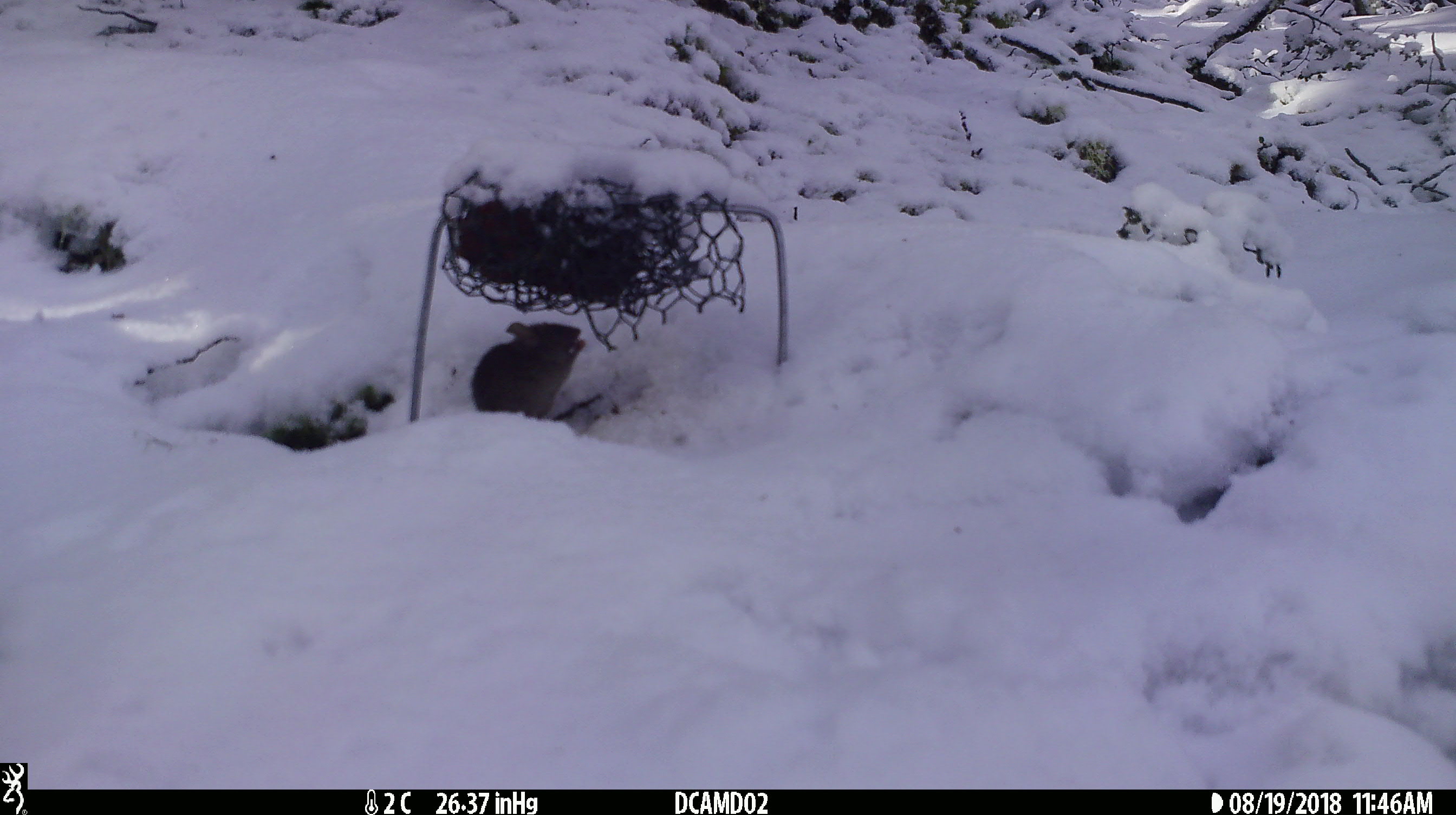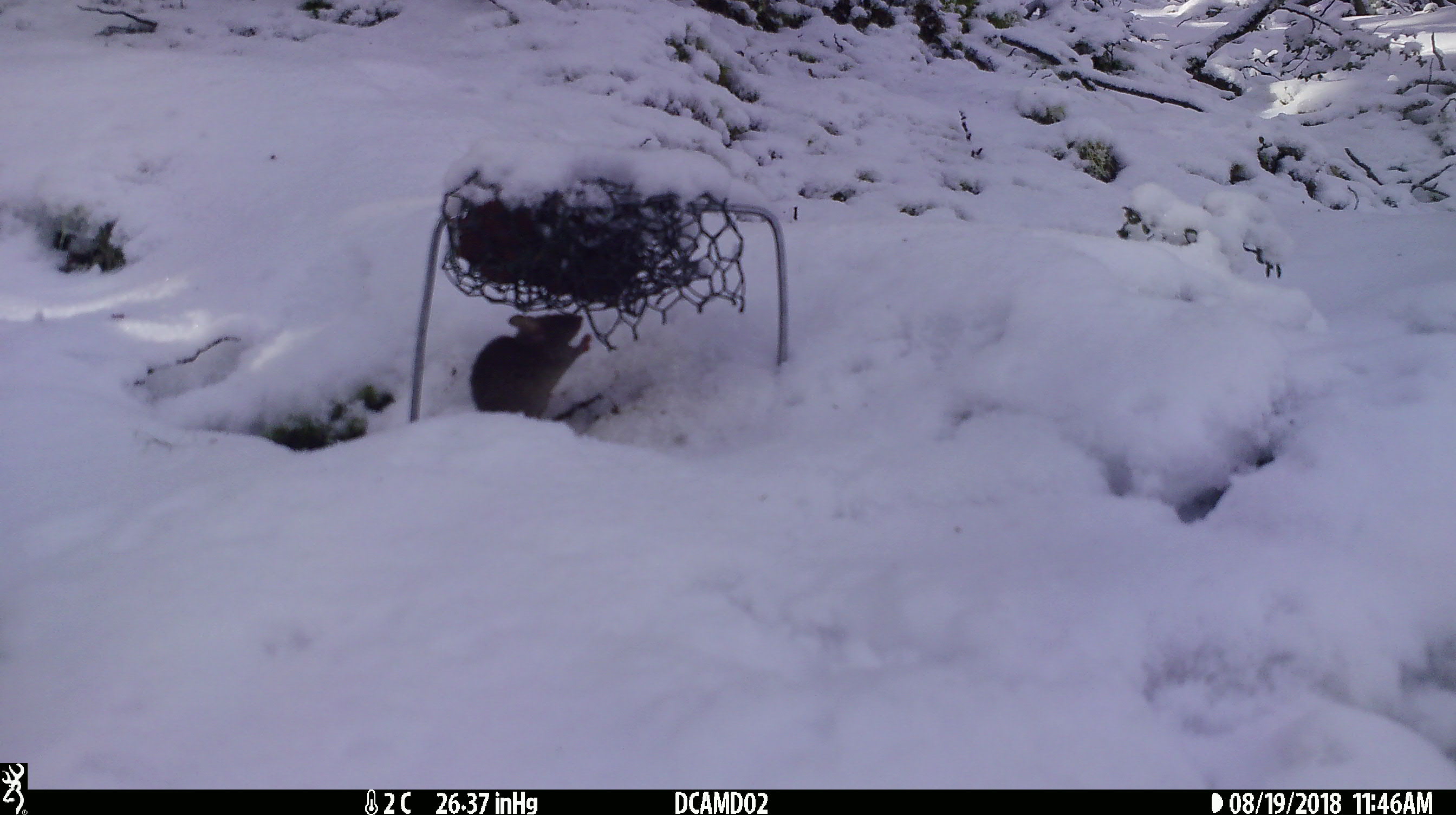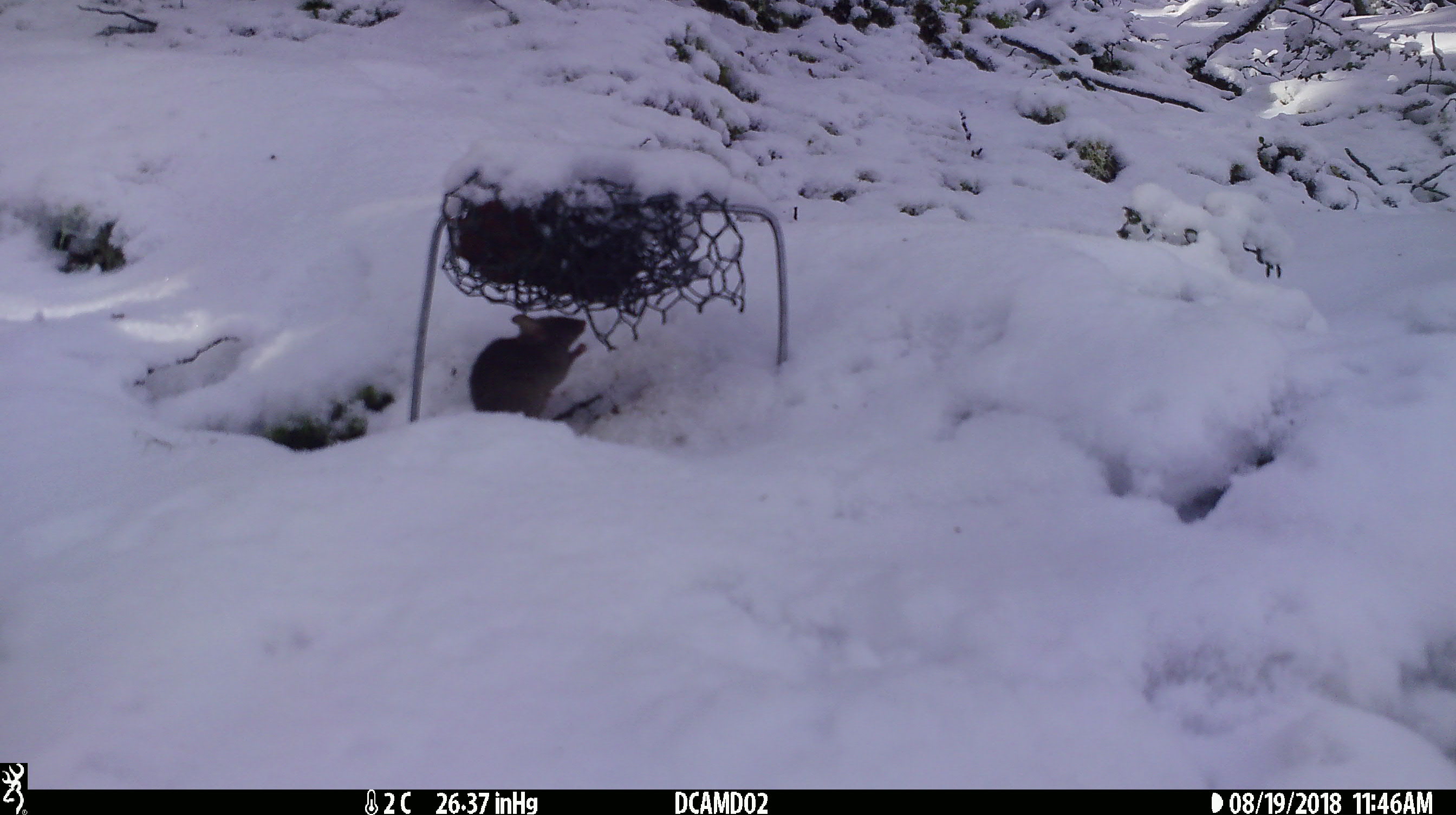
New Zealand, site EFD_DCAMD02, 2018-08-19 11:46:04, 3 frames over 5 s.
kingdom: Animalia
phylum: Chordata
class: Mammalia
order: Rodentia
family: Muridae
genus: Mus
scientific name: Mus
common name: mouse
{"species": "mouse (Mus)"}